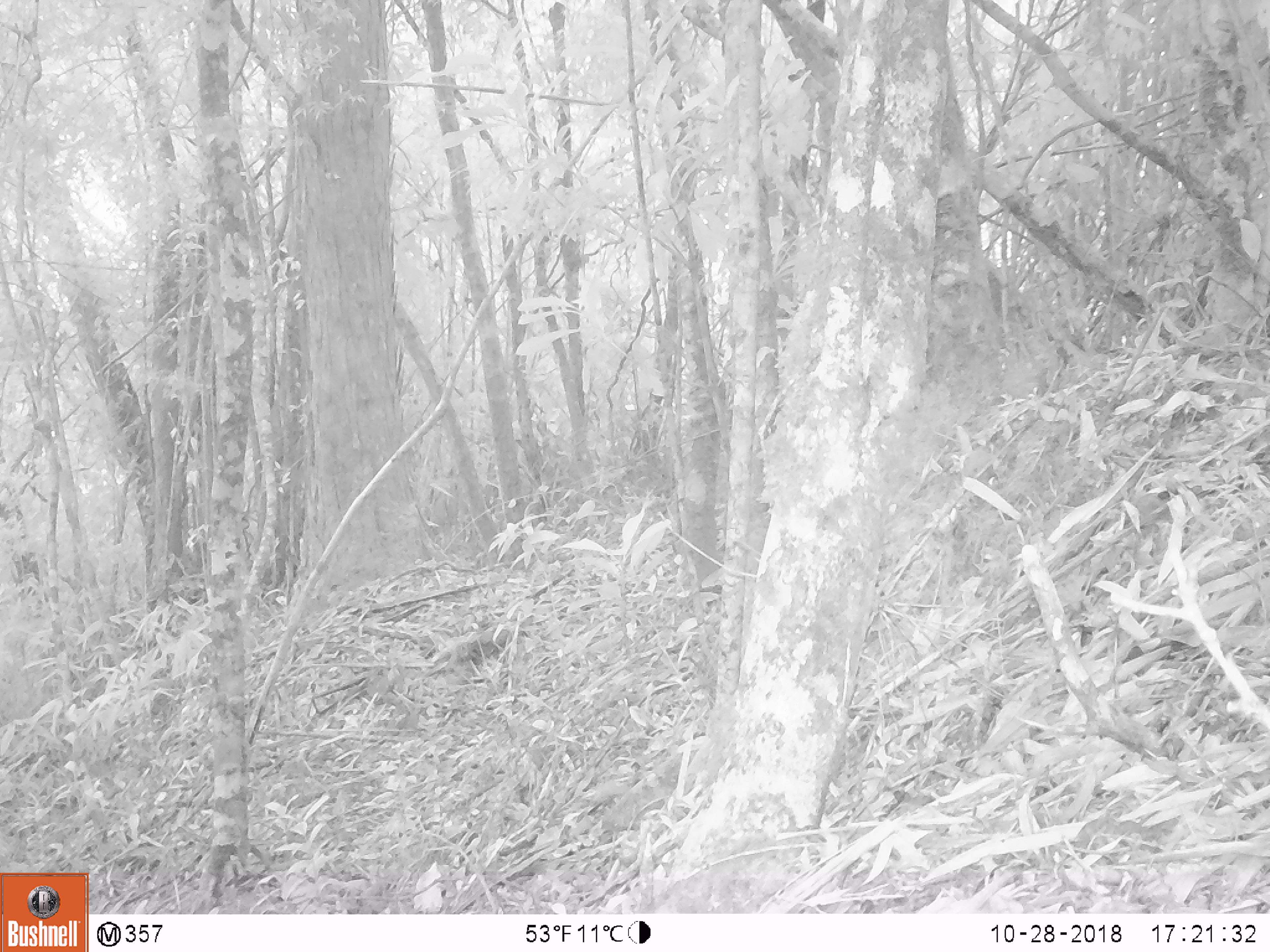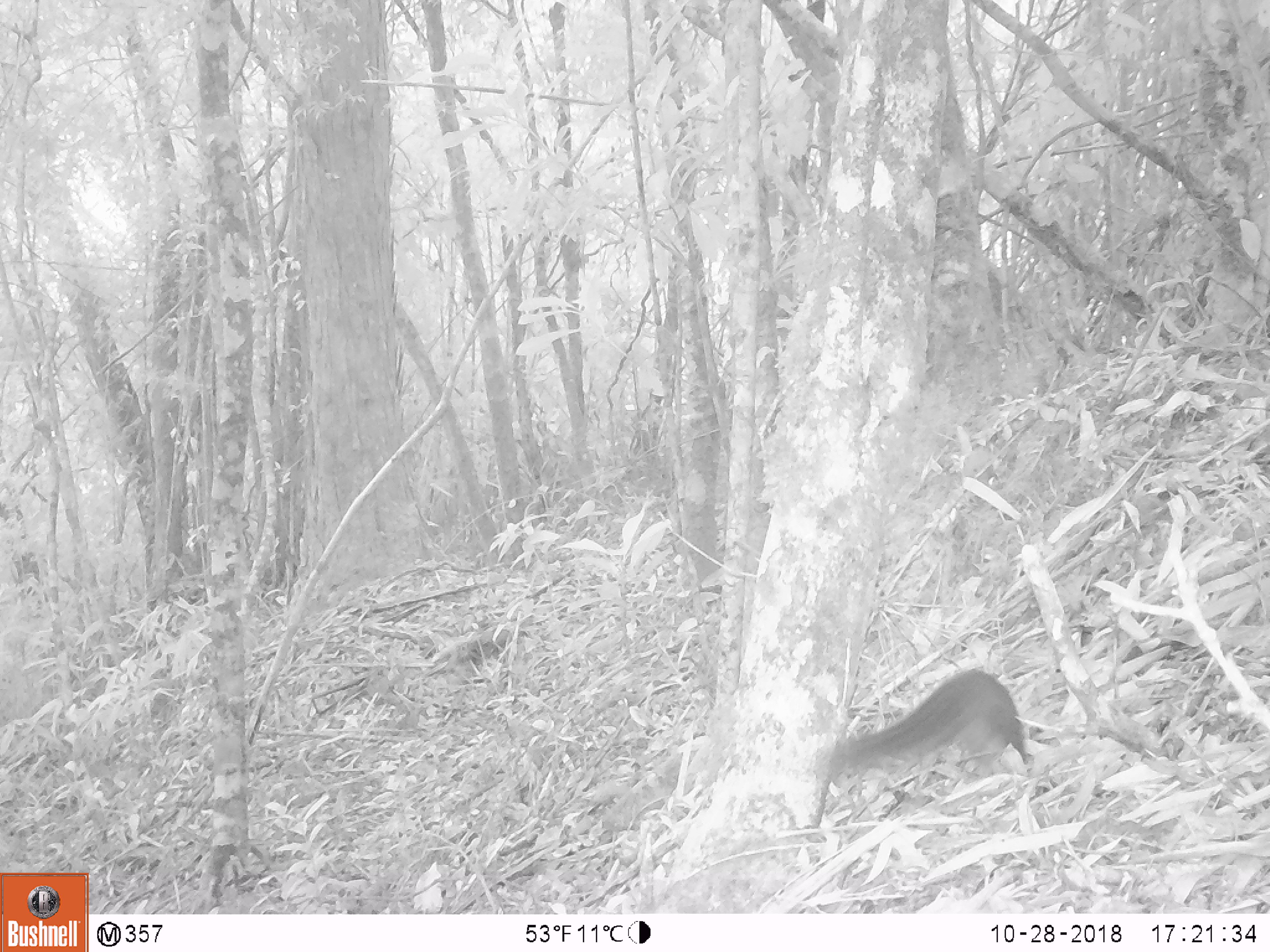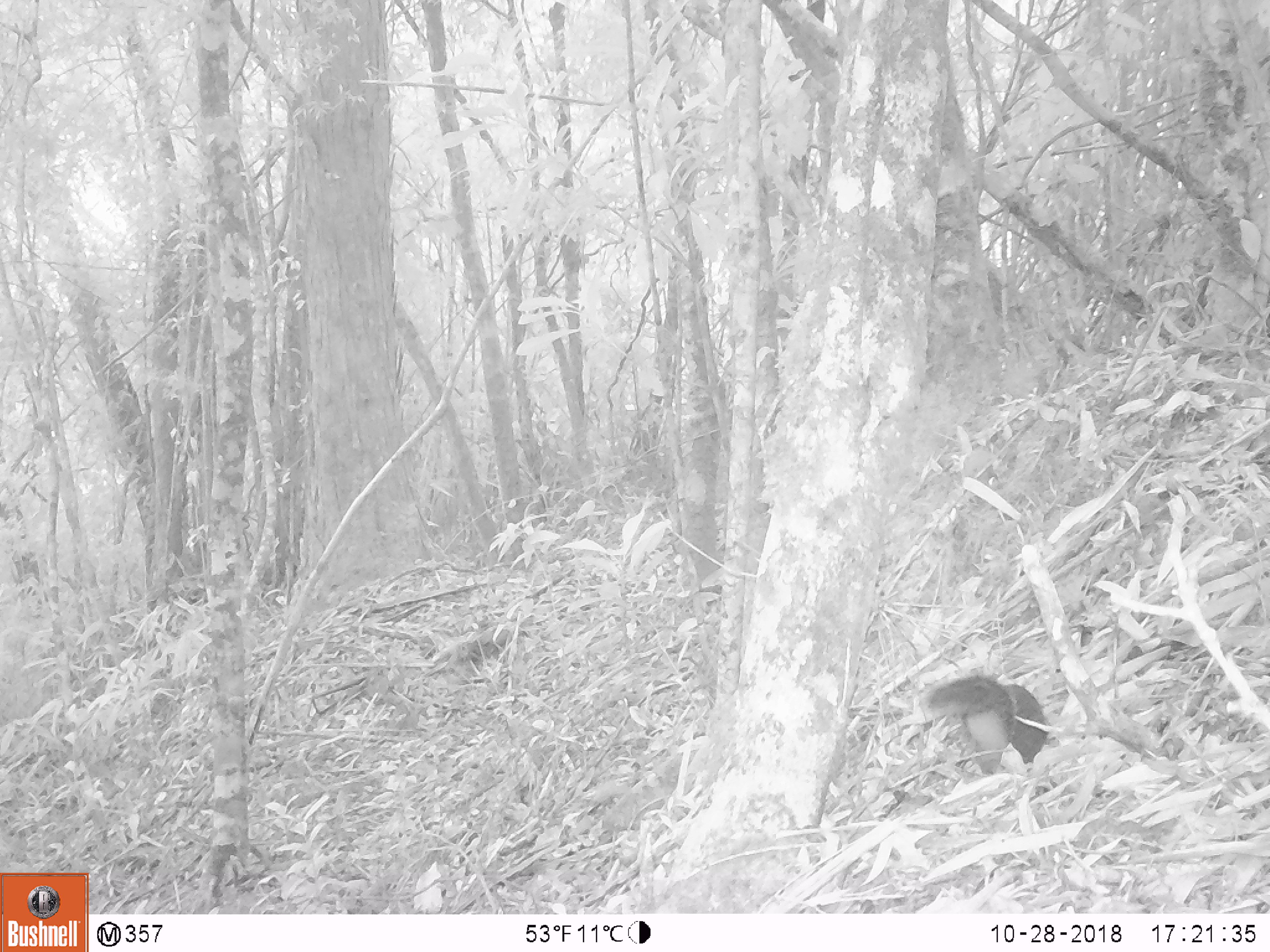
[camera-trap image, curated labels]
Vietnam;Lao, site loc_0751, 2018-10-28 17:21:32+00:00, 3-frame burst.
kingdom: Animalia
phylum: Chordata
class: Mammalia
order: Rodentia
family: Sciuridae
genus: Dremomys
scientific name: Dremomys rufigenis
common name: red-cheeked squirrel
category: red cheeked squirrel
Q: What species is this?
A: Red cheeked squirrel (red-cheeked squirrel) (Dremomys rufigenis).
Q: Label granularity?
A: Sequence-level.